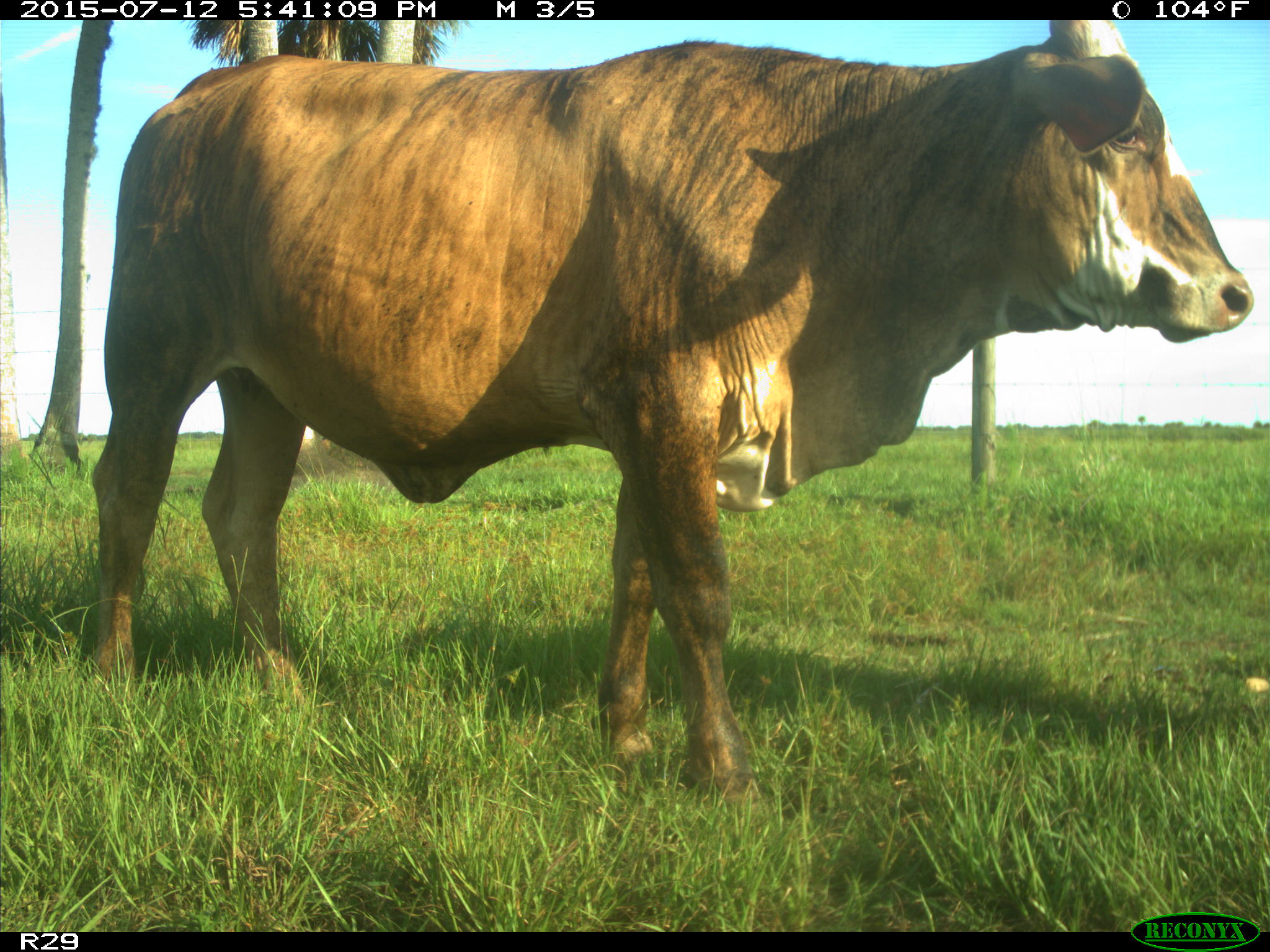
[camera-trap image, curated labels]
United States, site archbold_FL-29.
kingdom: Animalia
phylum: Chordata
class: Mammalia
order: Artiodactyla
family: Bovidae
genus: Bos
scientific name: Bos taurus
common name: domestic cow